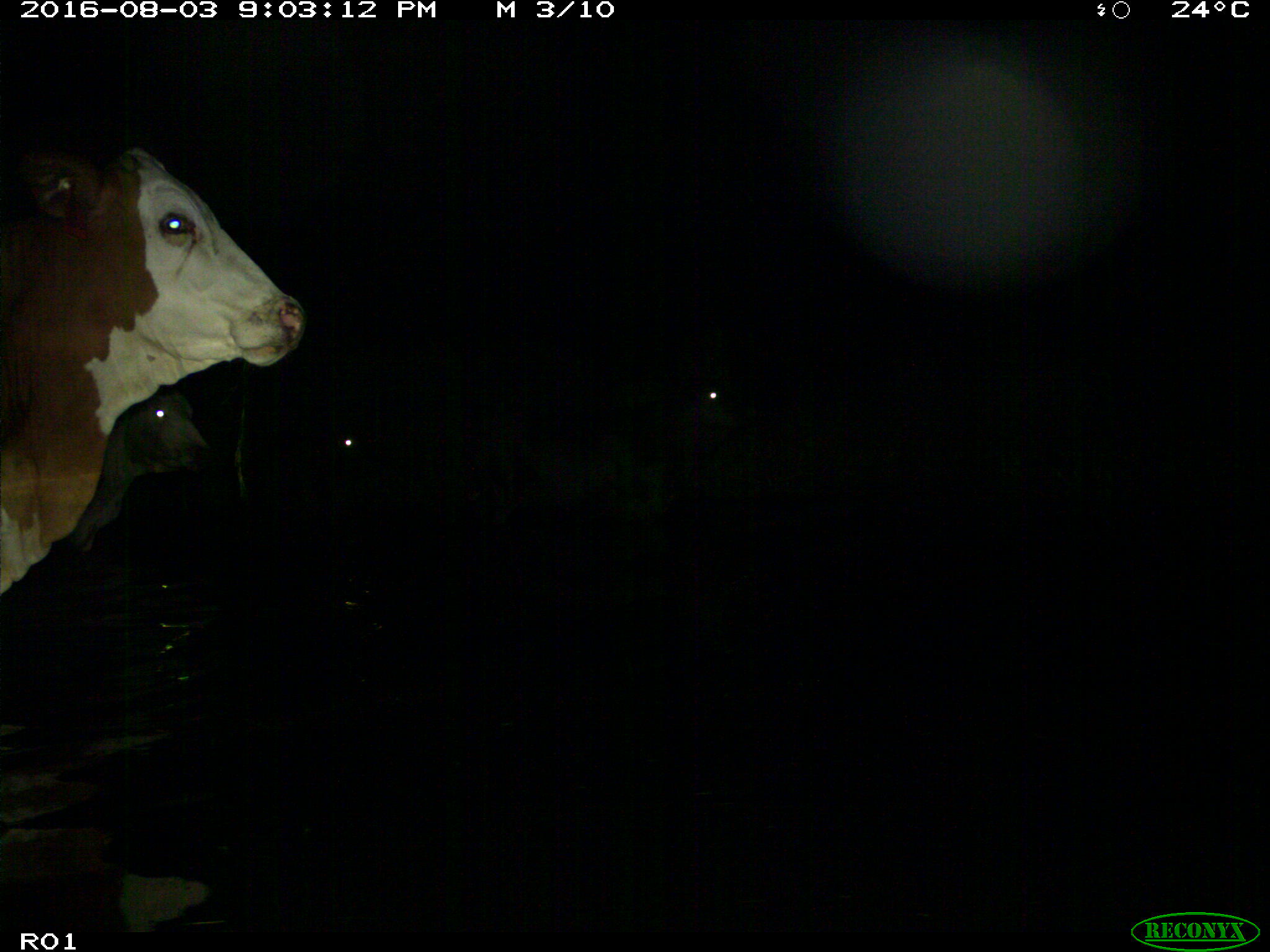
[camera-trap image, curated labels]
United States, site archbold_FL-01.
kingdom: Animalia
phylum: Chordata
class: Mammalia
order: Artiodactyla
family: Bovidae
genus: Bos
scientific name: Bos taurus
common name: domestic cow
Bos taurus (domestic cow).